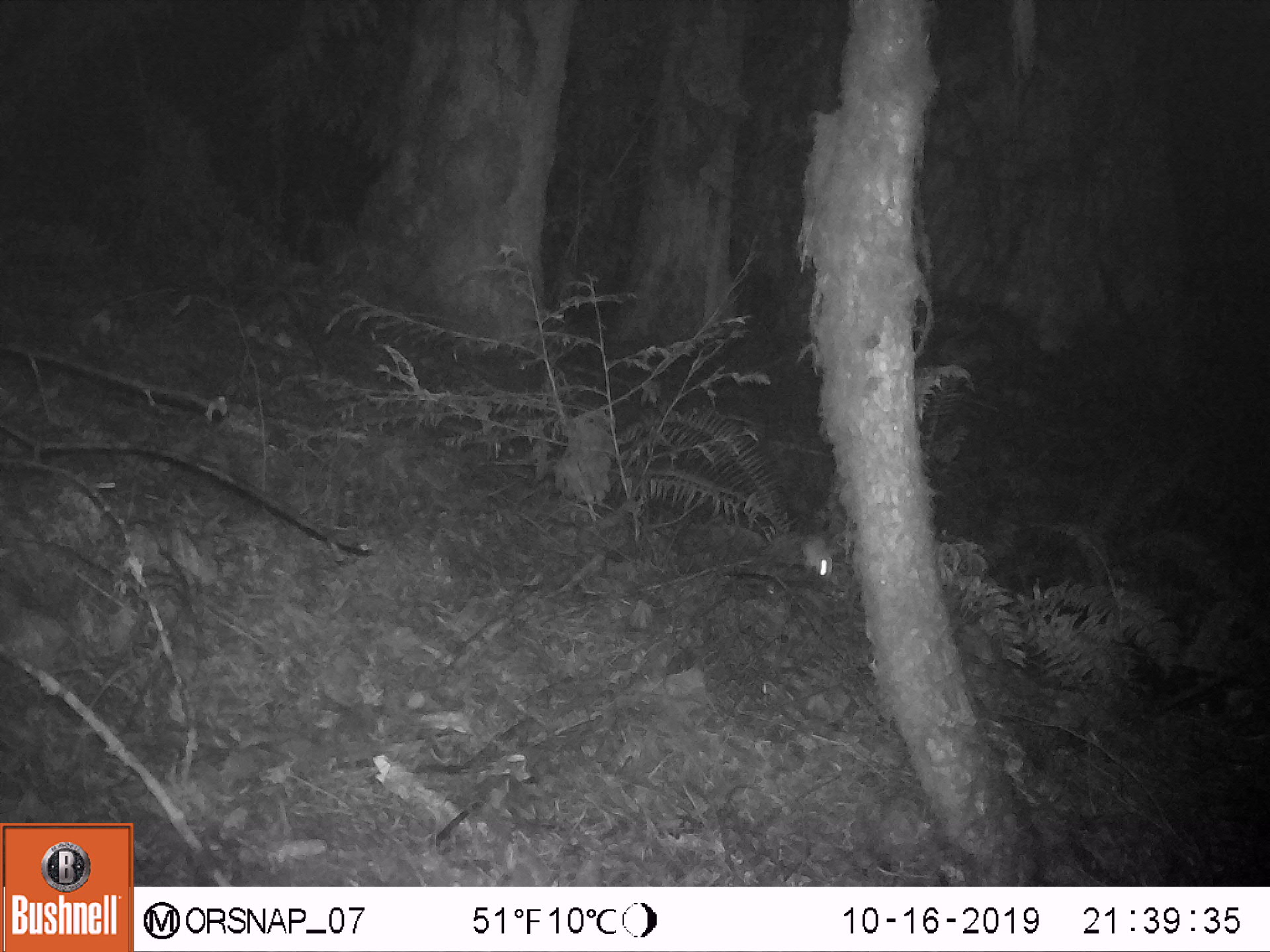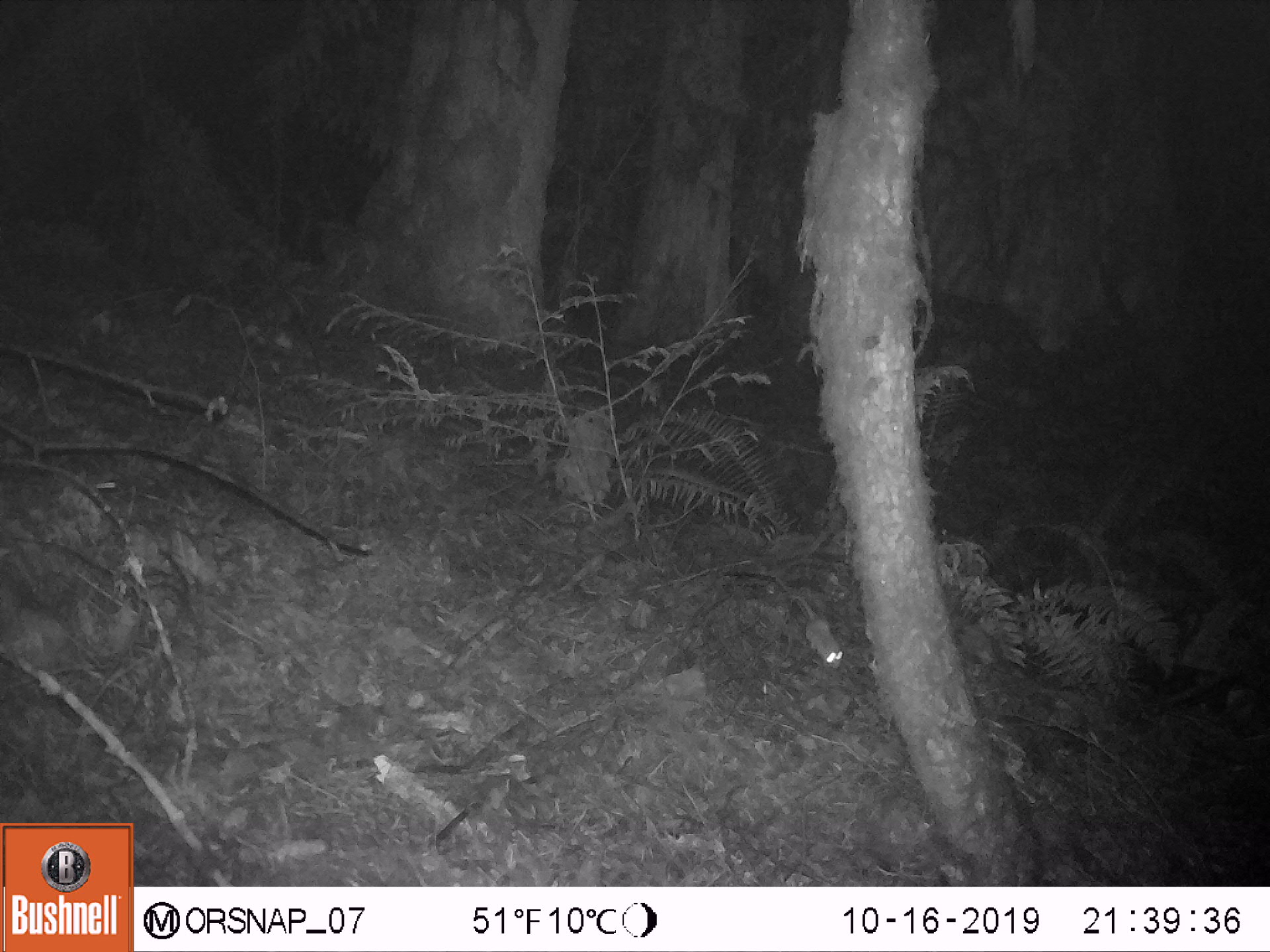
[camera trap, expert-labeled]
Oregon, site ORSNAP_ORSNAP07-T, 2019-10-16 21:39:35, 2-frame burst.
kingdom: Animalia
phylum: Chordata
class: Mammalia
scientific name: Mammalia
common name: small mammal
Small mammal (Mammalia).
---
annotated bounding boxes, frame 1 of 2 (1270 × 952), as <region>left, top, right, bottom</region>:
small mammal: <region>793, 527, 845, 593</region>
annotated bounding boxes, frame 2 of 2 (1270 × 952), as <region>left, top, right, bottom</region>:
small mammal: <region>767, 585, 850, 677</region>